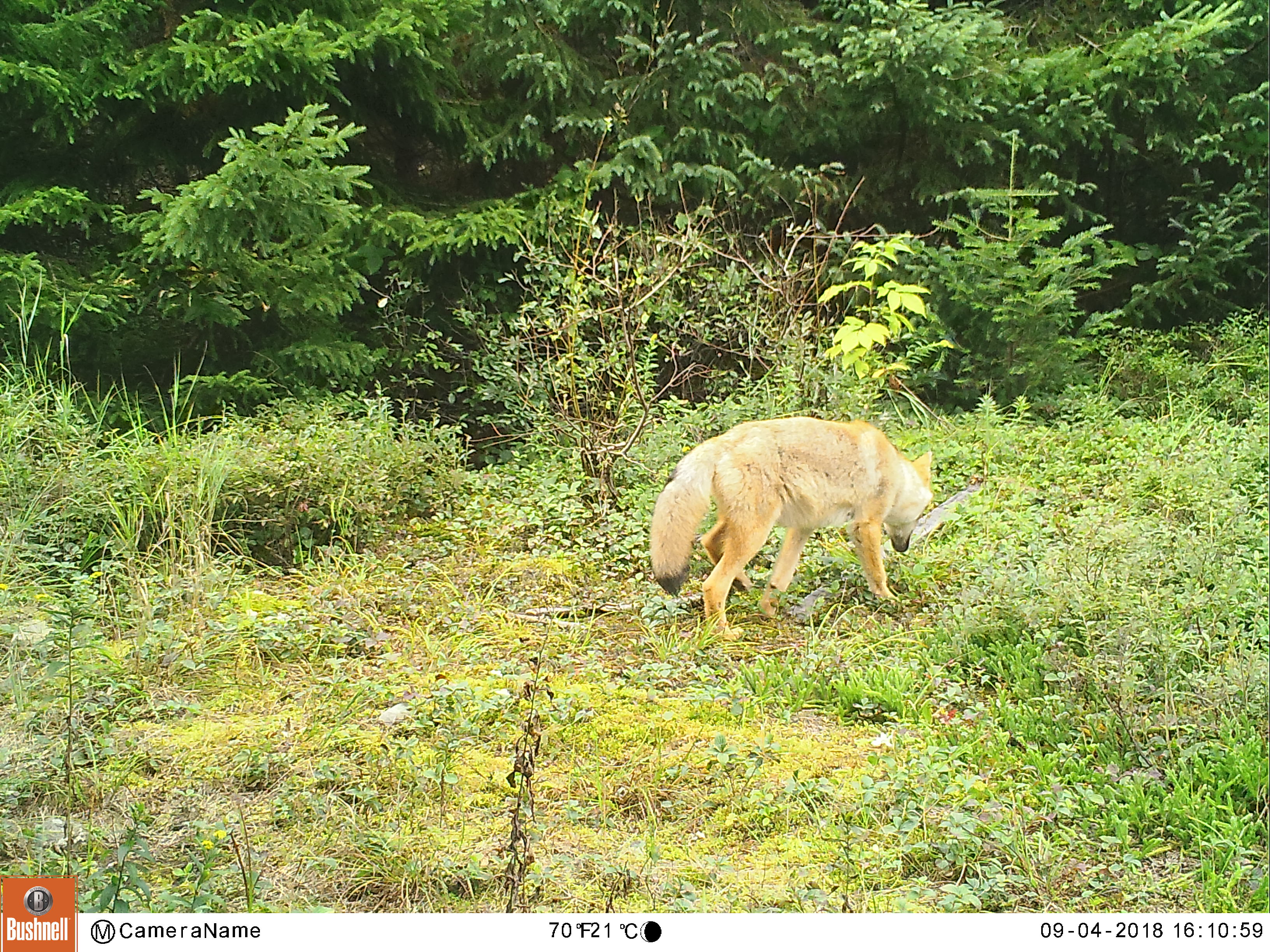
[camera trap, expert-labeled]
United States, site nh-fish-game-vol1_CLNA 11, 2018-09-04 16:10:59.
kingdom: Animalia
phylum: Chordata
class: Mammalia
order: Carnivora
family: Canidae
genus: Canis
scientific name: Canis latrans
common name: coyote